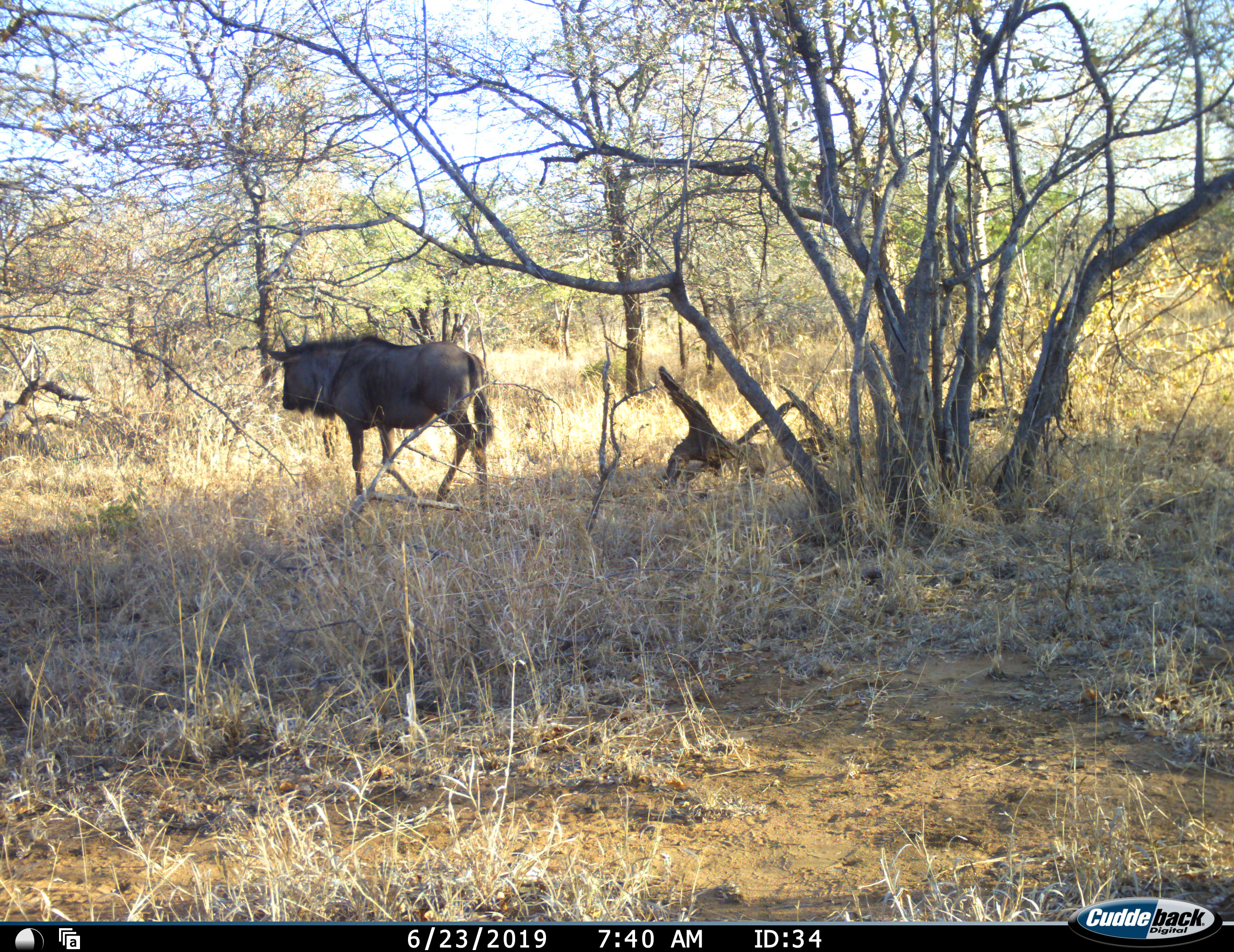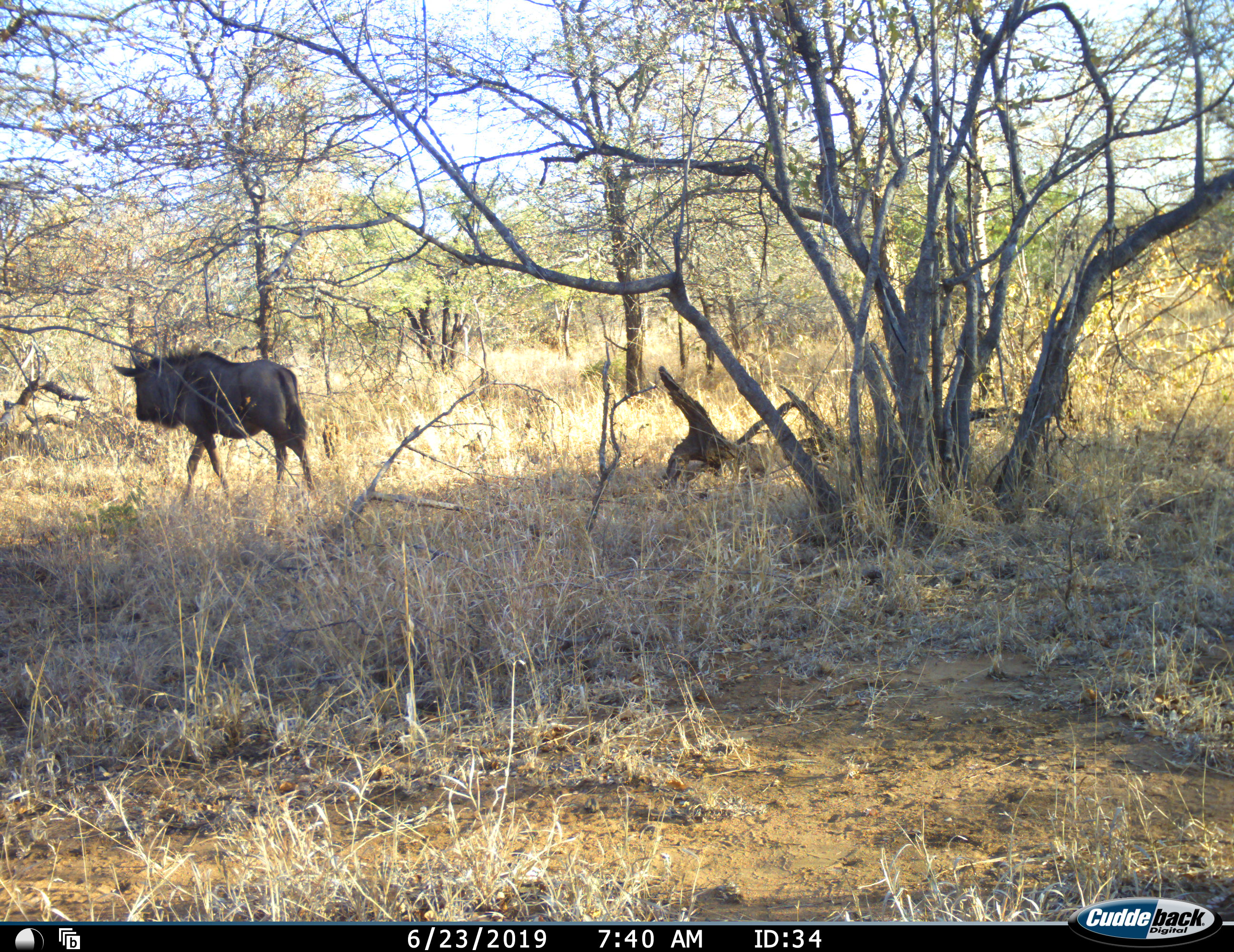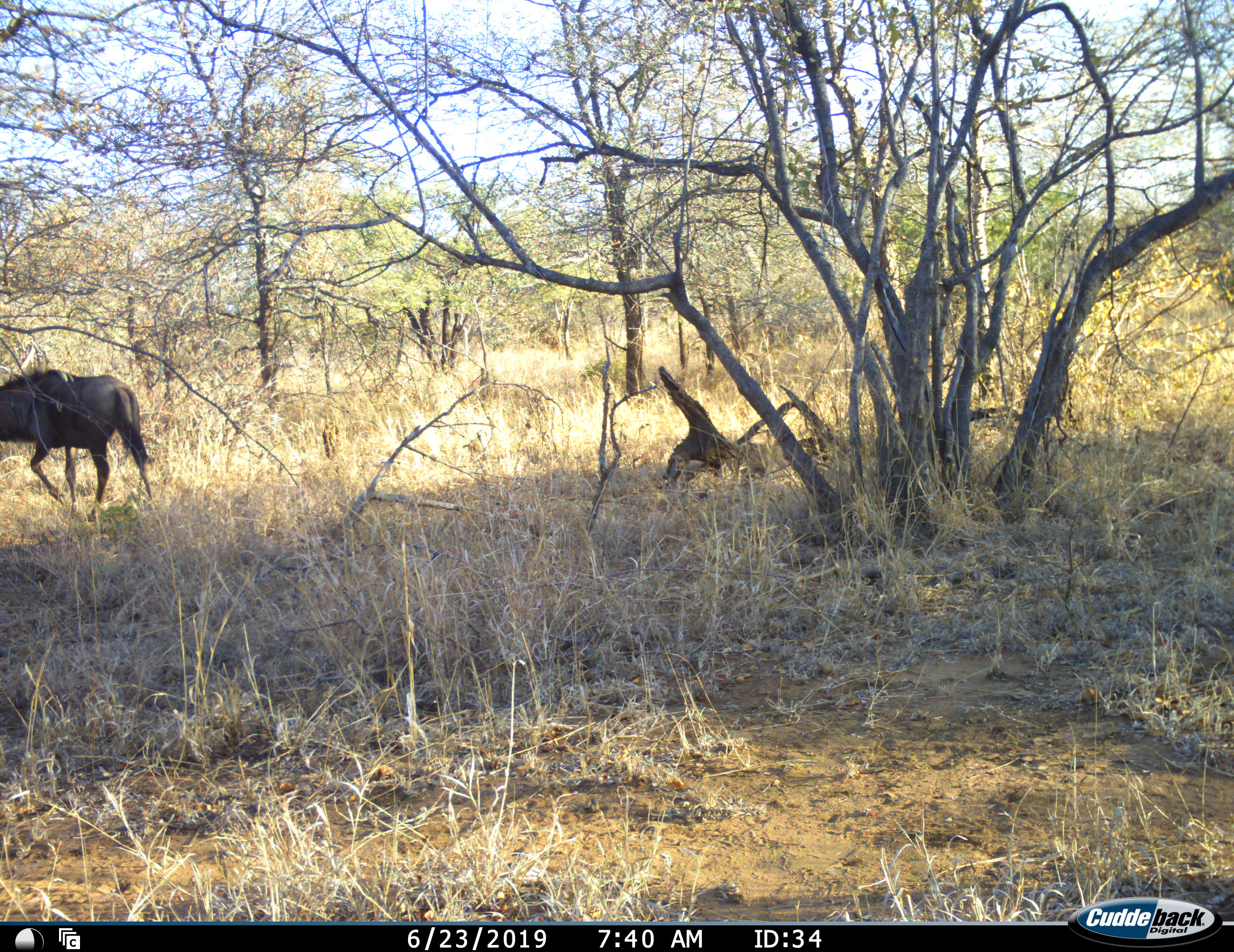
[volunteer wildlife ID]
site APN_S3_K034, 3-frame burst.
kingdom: Animalia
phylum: Chordata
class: Mammalia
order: Artiodactyla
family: Bovidae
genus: Connochaetes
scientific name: Connochaetes taurinus taurinus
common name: blue wildebeest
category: wildebeestblue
Wildebeestblue (blue wildebeest) (Connochaetes taurinus taurinus), count 1. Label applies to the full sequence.